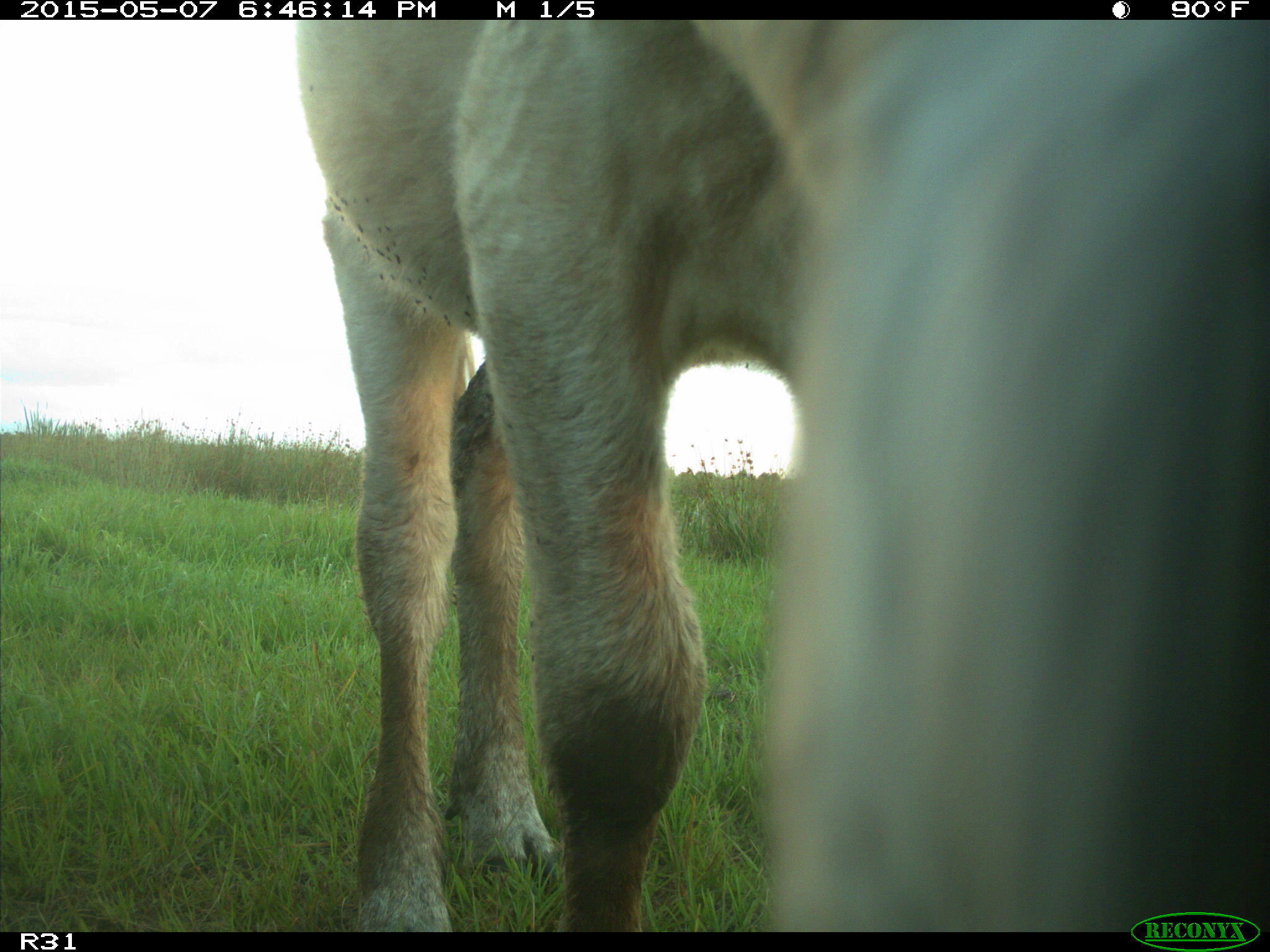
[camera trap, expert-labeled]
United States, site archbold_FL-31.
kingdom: Animalia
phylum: Chordata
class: Mammalia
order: Artiodactyla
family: Bovidae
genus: Bos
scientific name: Bos taurus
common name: domestic cow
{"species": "Bos taurus (domestic cow)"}